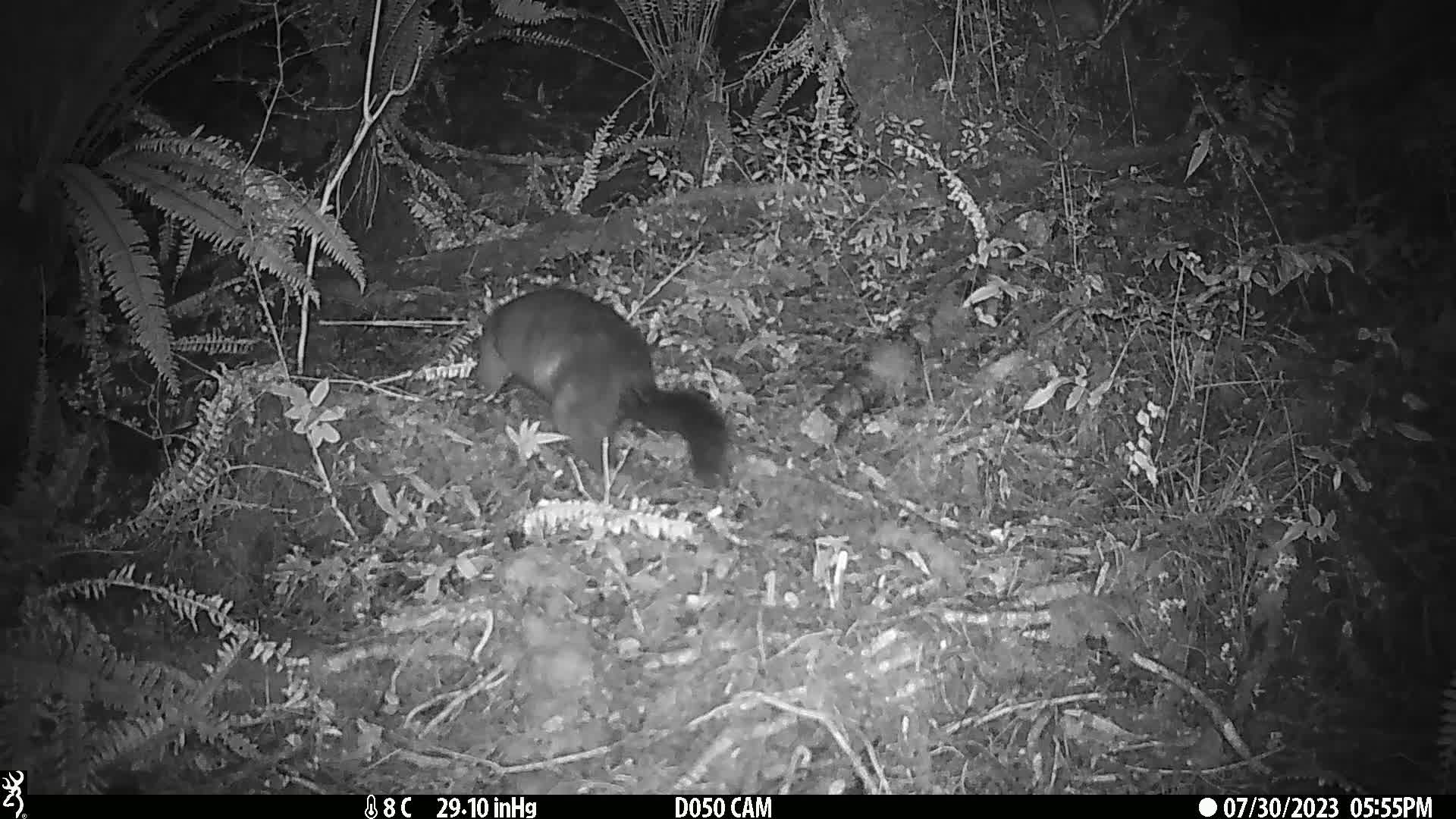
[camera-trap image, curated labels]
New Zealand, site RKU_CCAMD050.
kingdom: Animalia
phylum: Chordata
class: Mammalia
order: Diprotodontia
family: Phalangeridae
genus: Trichosurus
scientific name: Trichosurus vulpecula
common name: common brushtail possum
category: possum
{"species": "possum (common brushtail possum) (Trichosurus vulpecula)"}